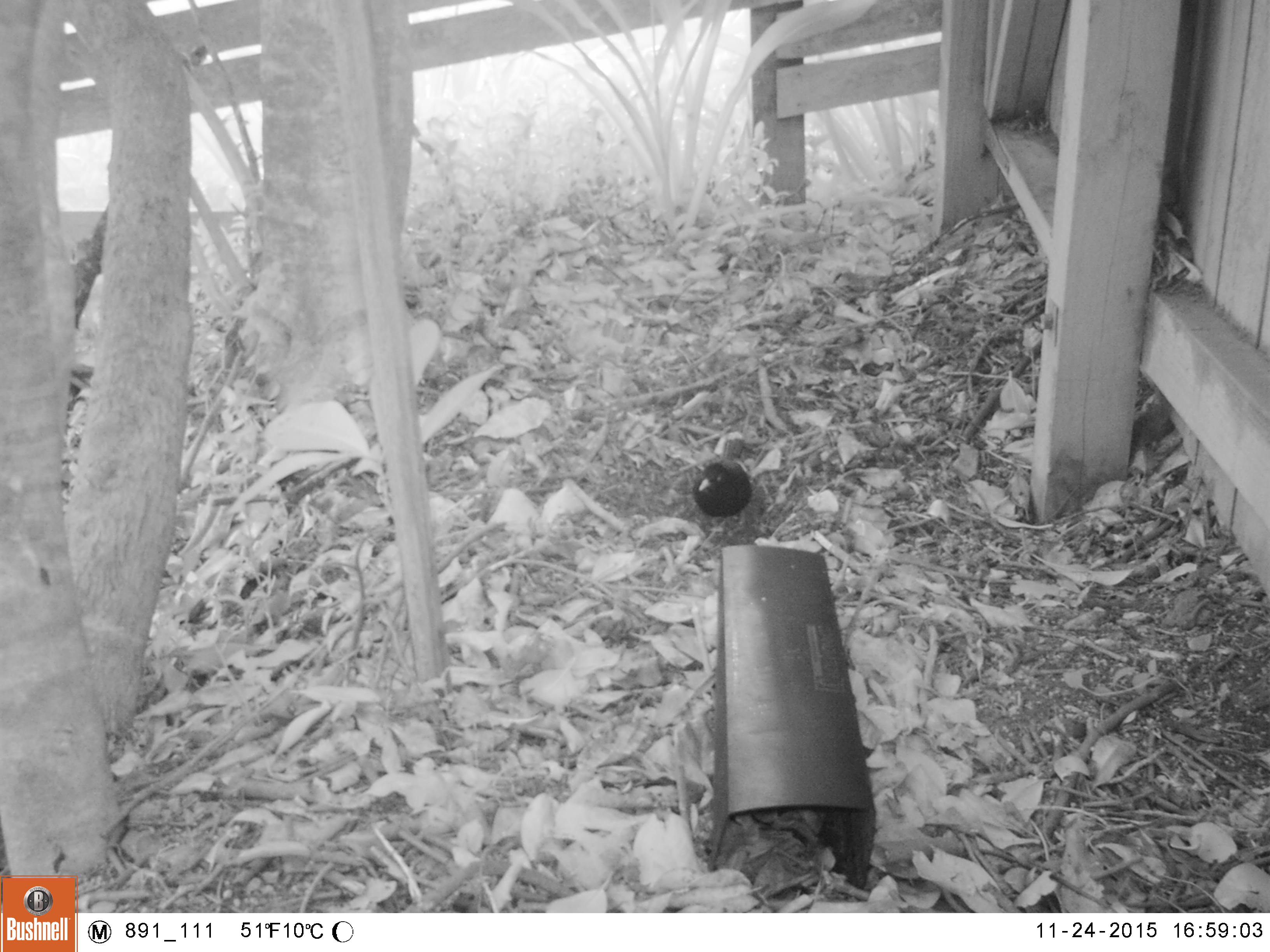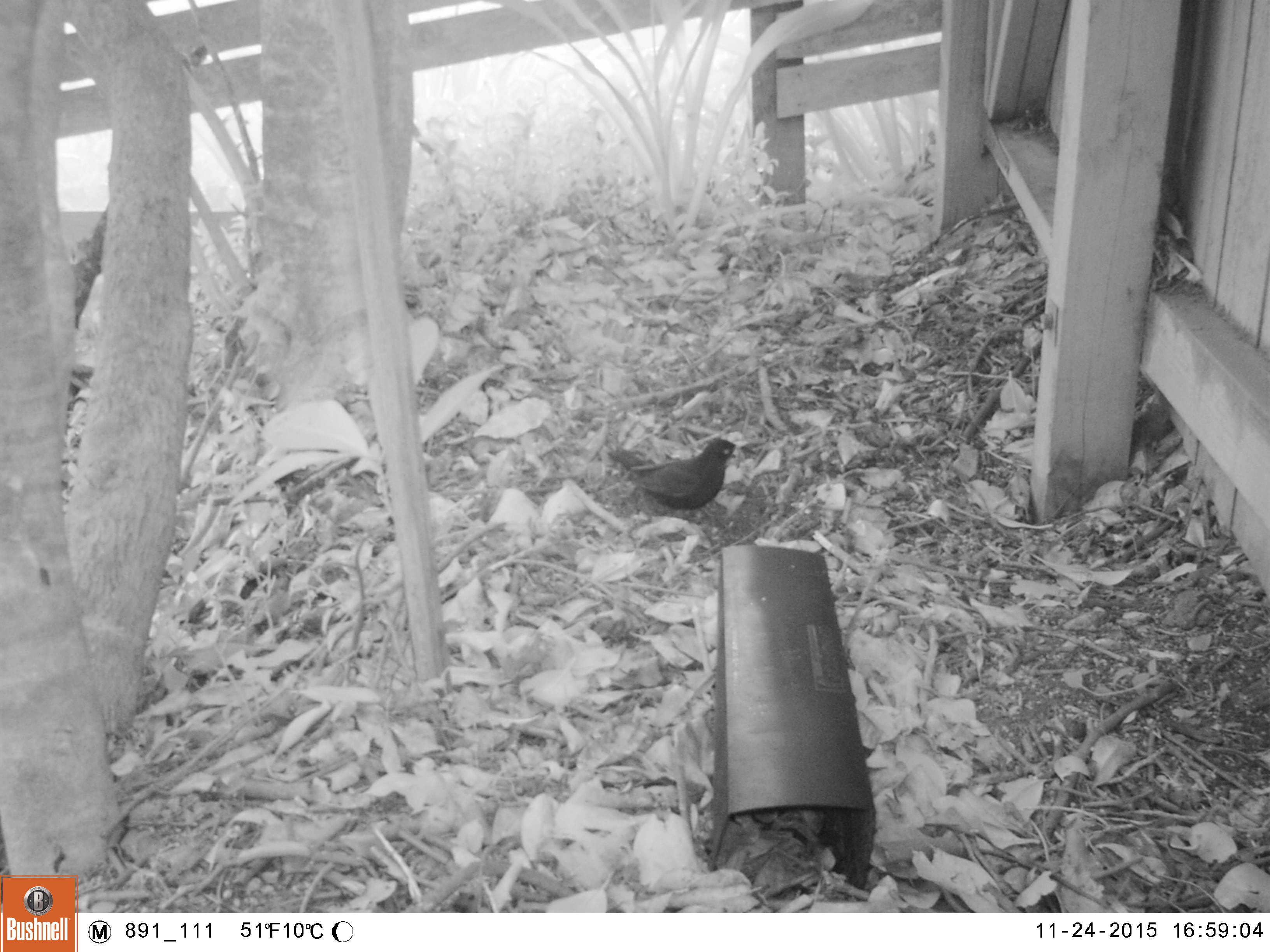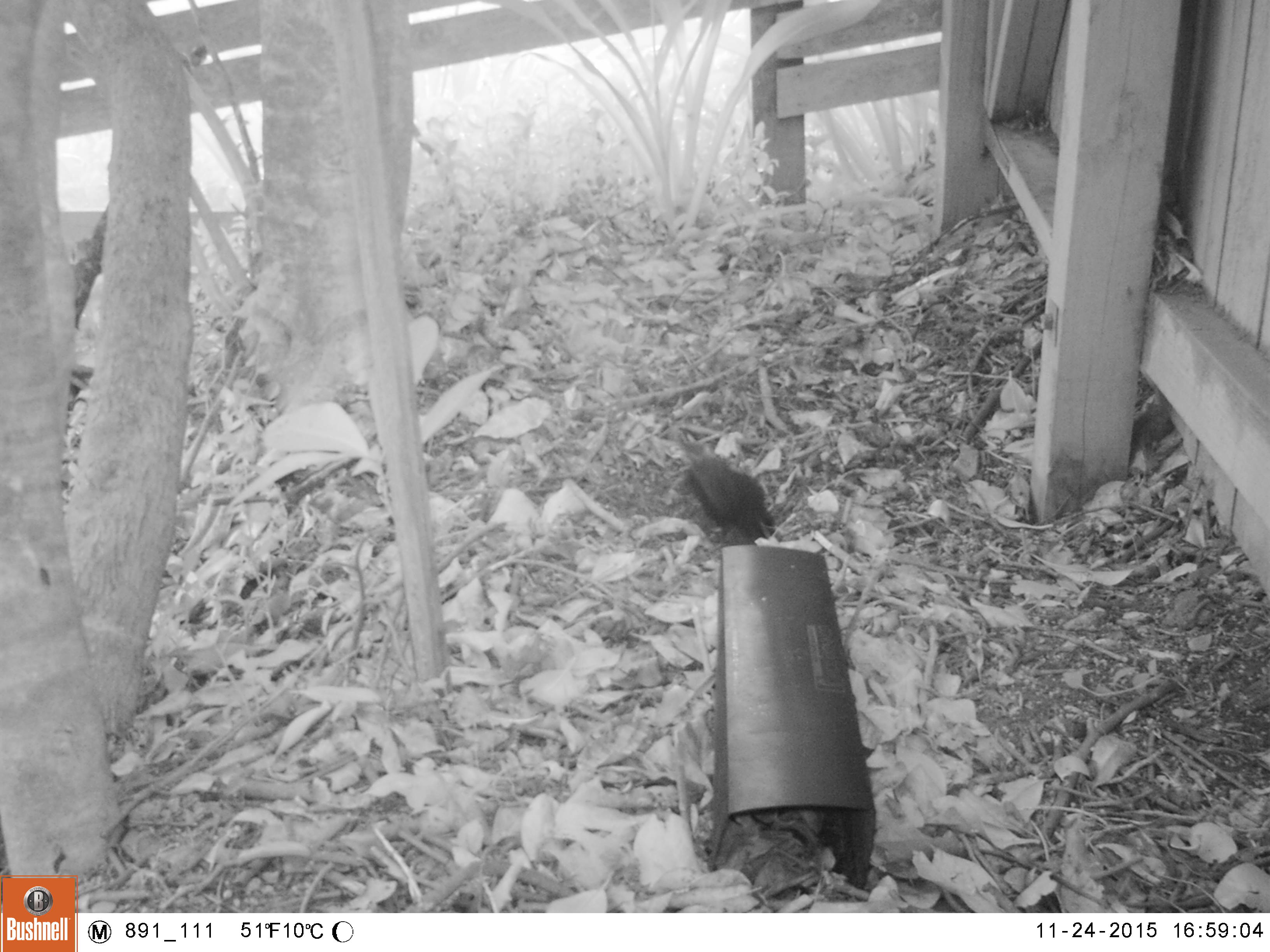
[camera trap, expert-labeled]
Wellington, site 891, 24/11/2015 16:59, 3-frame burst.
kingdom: Animalia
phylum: Chordata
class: Aves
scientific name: Aves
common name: bird